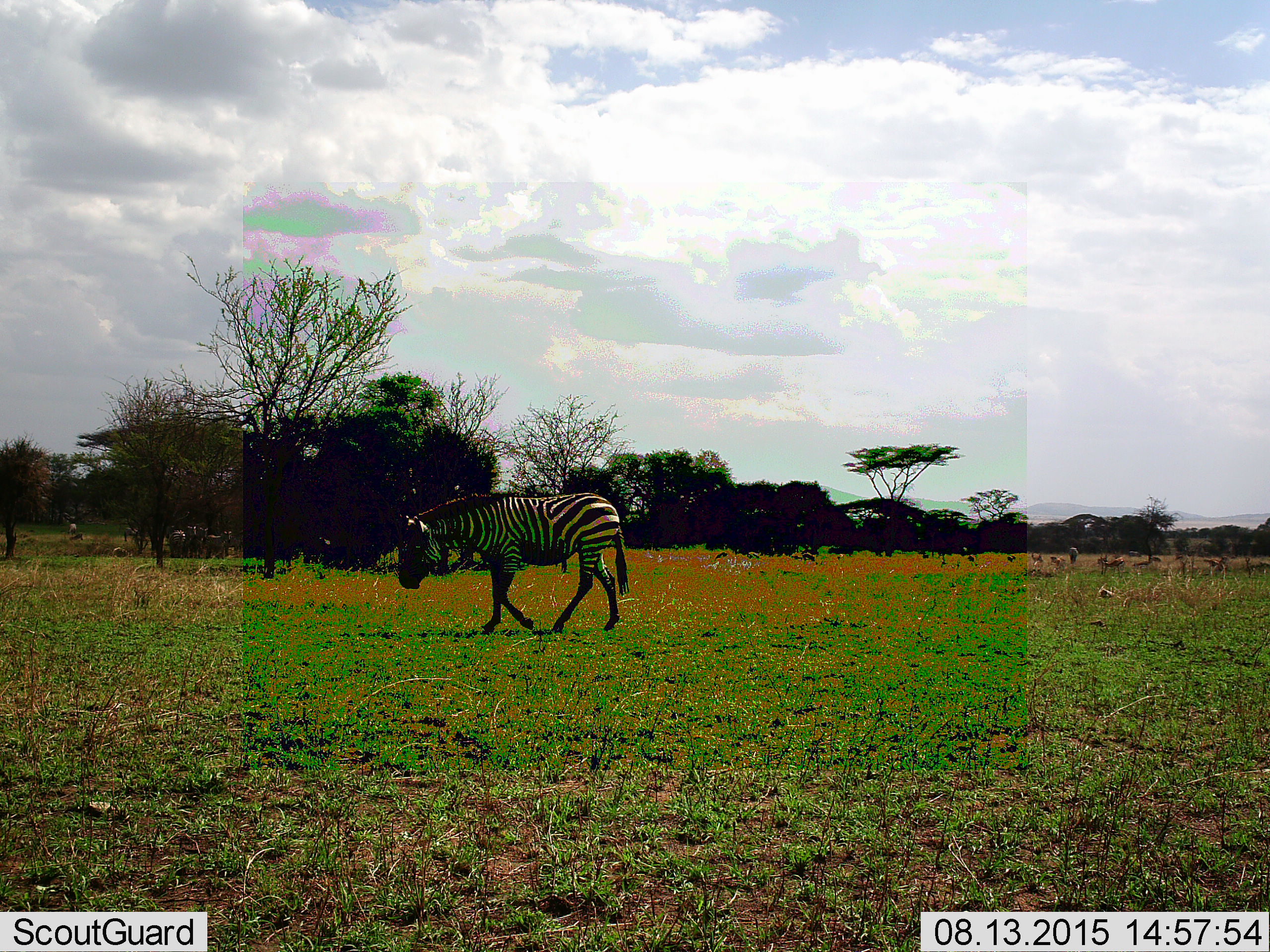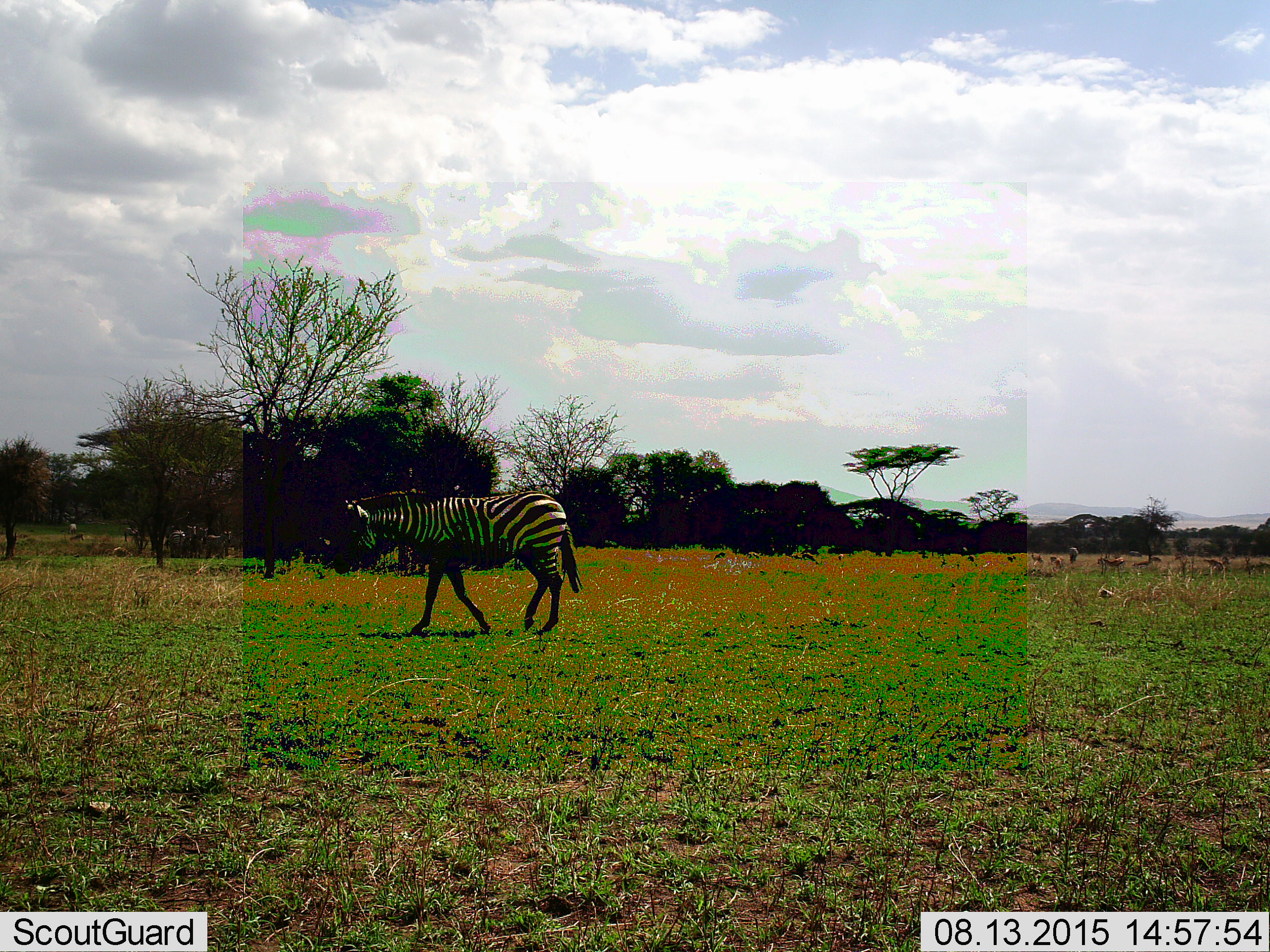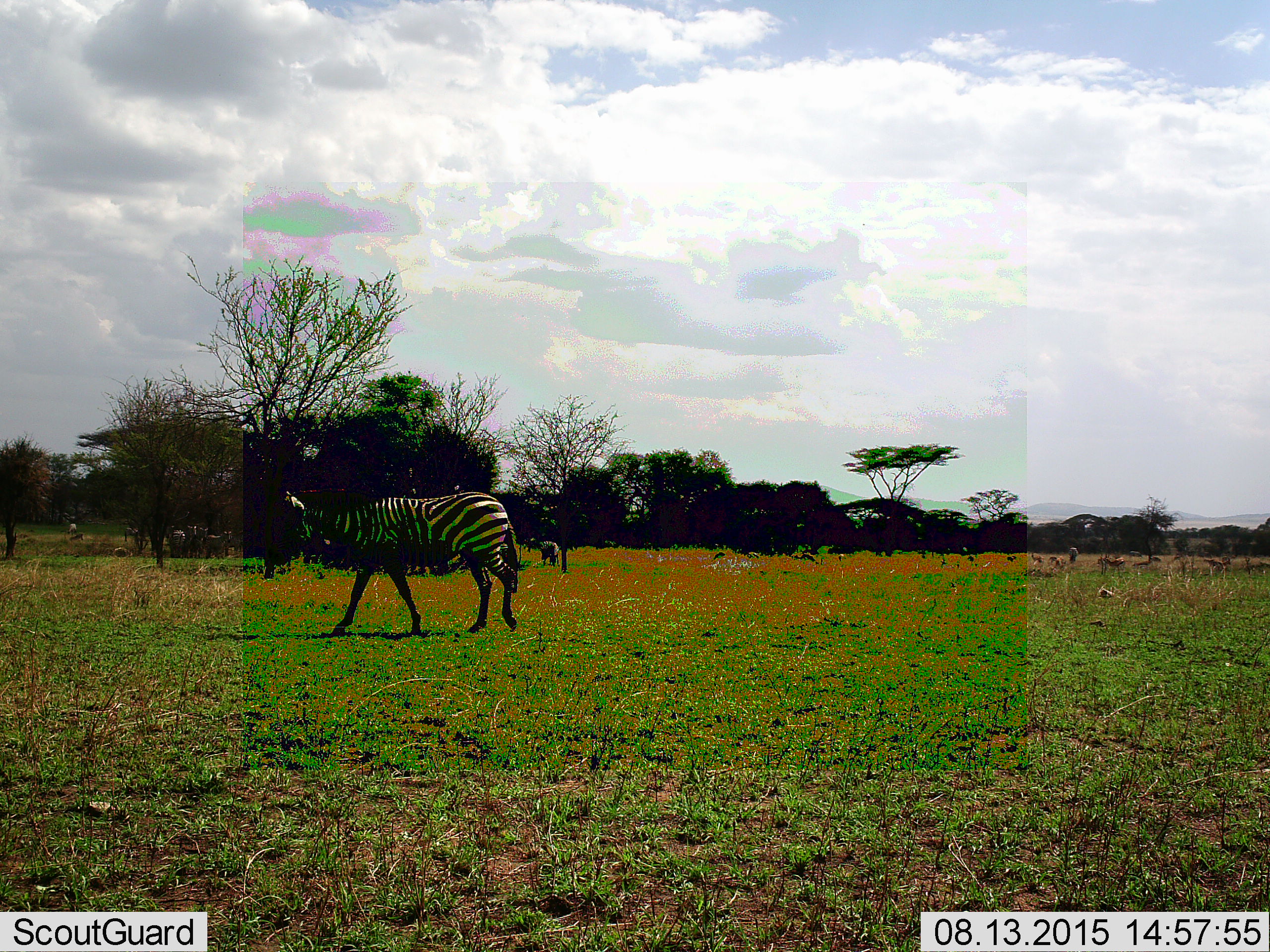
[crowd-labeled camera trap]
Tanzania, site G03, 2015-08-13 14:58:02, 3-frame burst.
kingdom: Animalia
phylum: Chordata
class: Mammalia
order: Perissodactyla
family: Equidae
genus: Equus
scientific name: Equus quagga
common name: plains zebra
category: zebra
Zebra (plains zebra) (Equus quagga), count 1. Behavior (volunteer vote fractions): standing 25%, resting 0%, moving 95%, interacting 0%. Young present (vote fraction): 5%. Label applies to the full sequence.